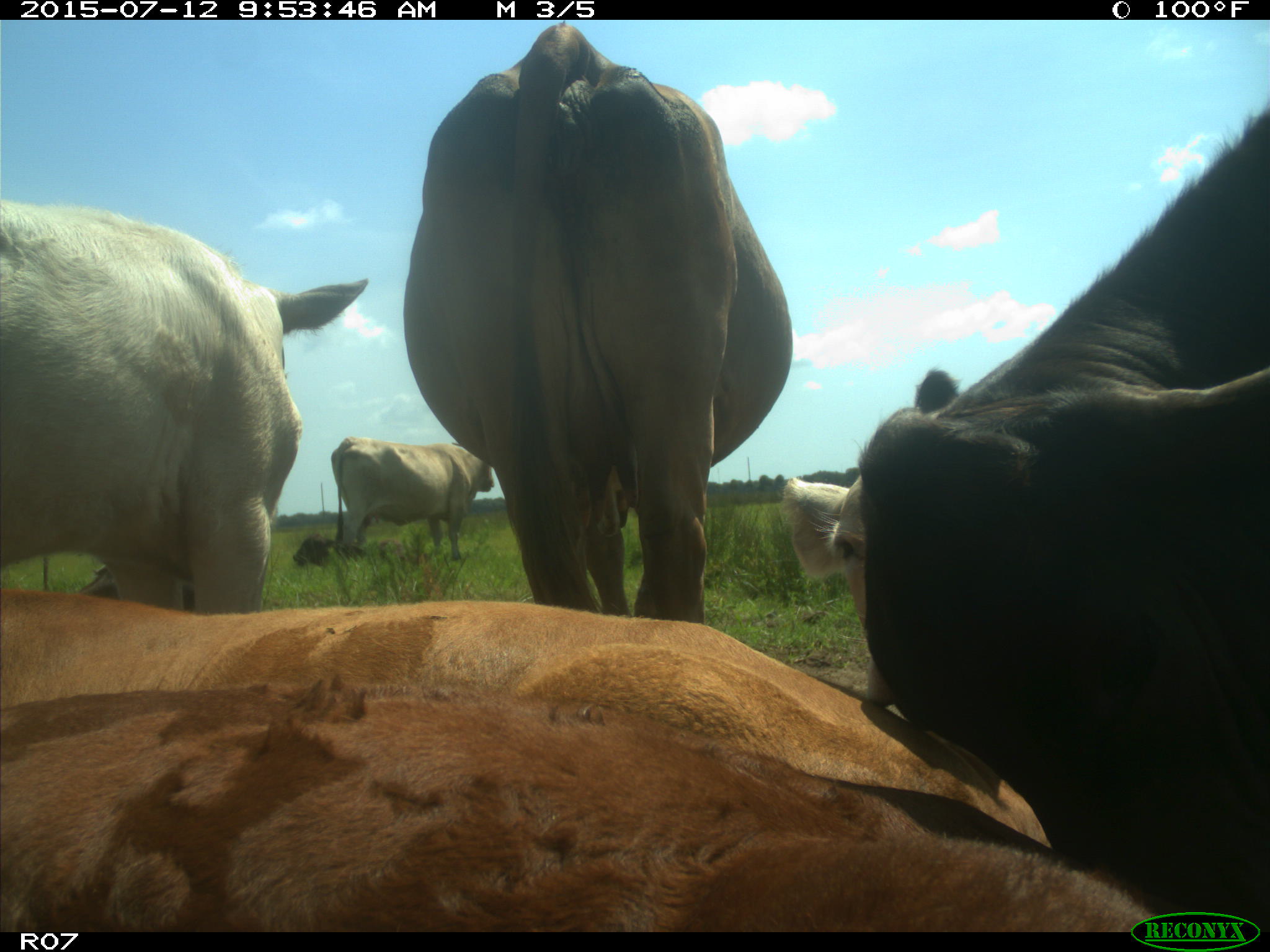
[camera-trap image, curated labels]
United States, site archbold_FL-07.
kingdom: Animalia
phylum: Chordata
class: Mammalia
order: Artiodactyla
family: Bovidae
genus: Bos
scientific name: Bos taurus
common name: domestic cow